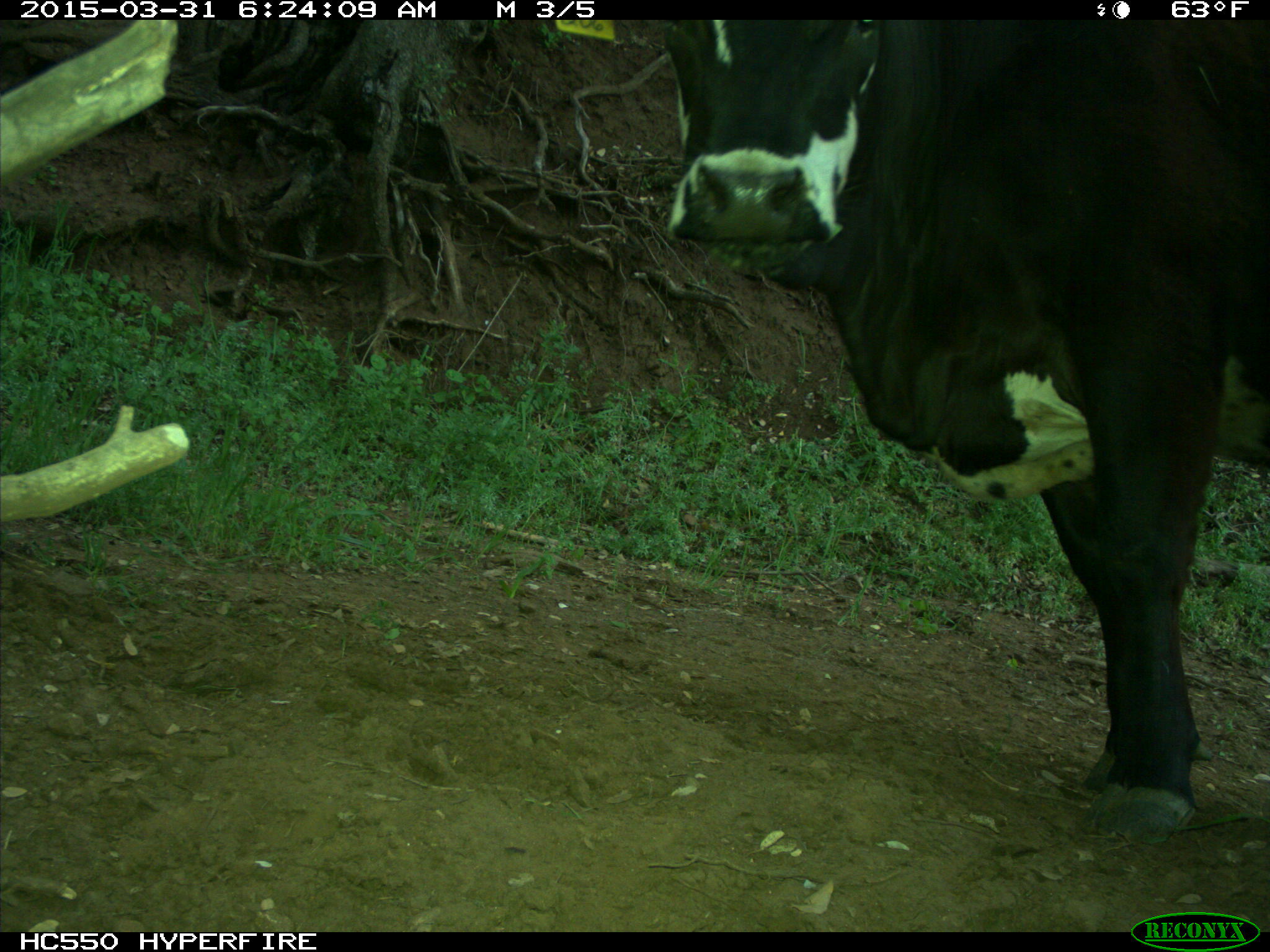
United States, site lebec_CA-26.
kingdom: Animalia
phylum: Chordata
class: Mammalia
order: Artiodactyla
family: Bovidae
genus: Bos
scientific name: Bos taurus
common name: domestic cow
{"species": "Bos taurus (domestic cow)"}